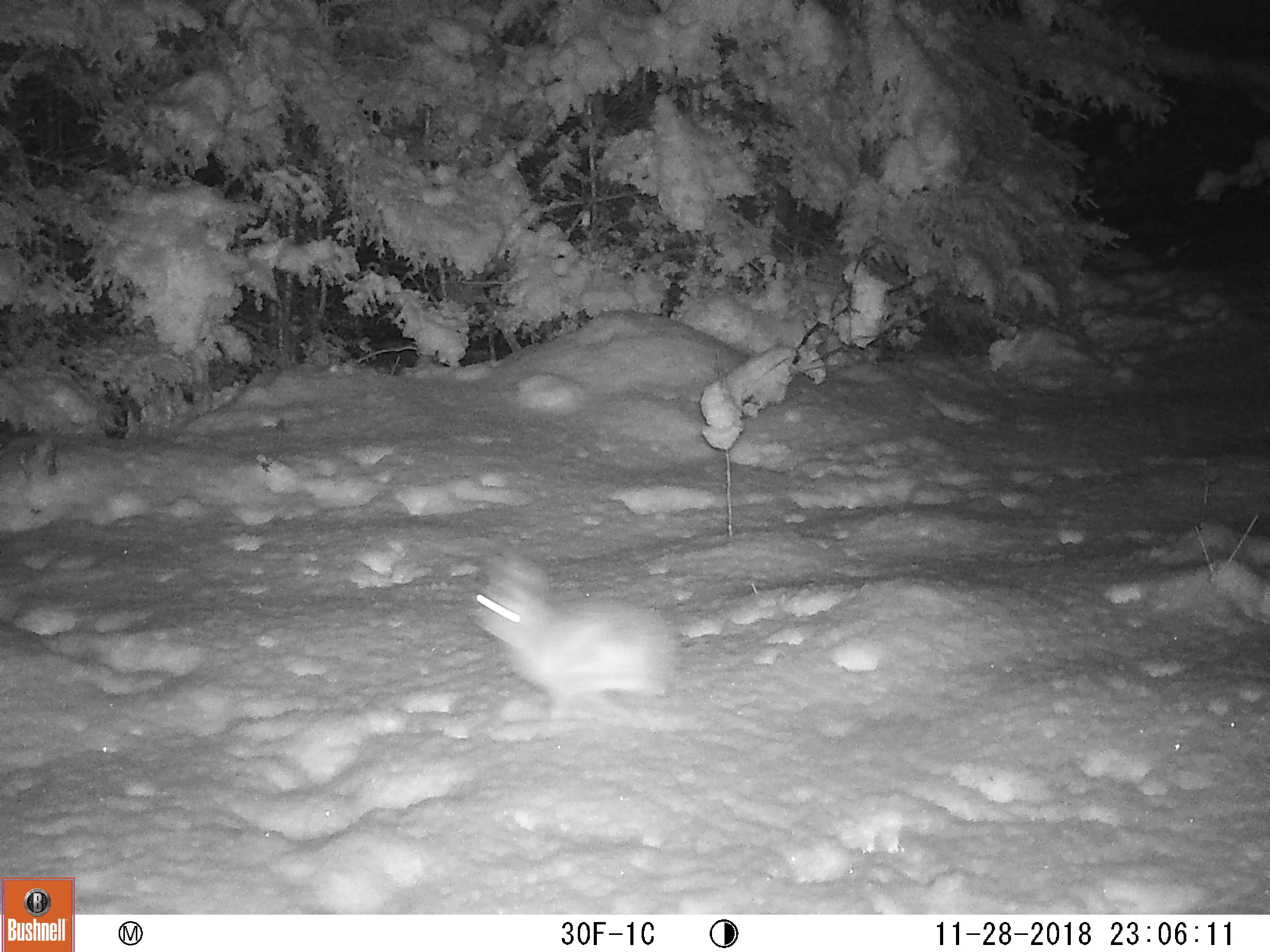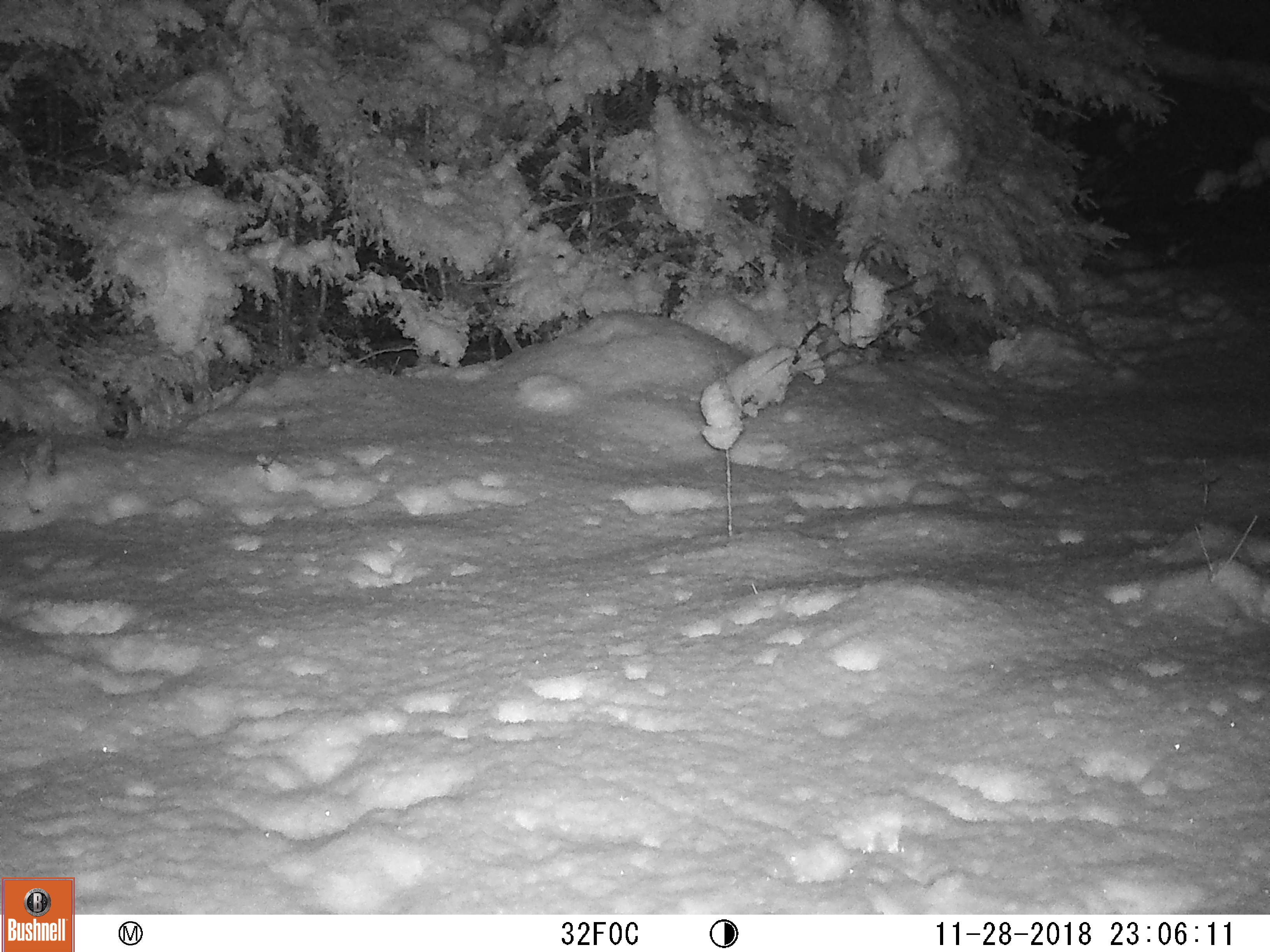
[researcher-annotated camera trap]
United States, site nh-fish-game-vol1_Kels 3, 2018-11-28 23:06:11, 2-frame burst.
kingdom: Animalia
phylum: Chordata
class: Mammalia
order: Lagomorpha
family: Leporidae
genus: Lepus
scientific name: Lepus americanus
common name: snowshoe hare